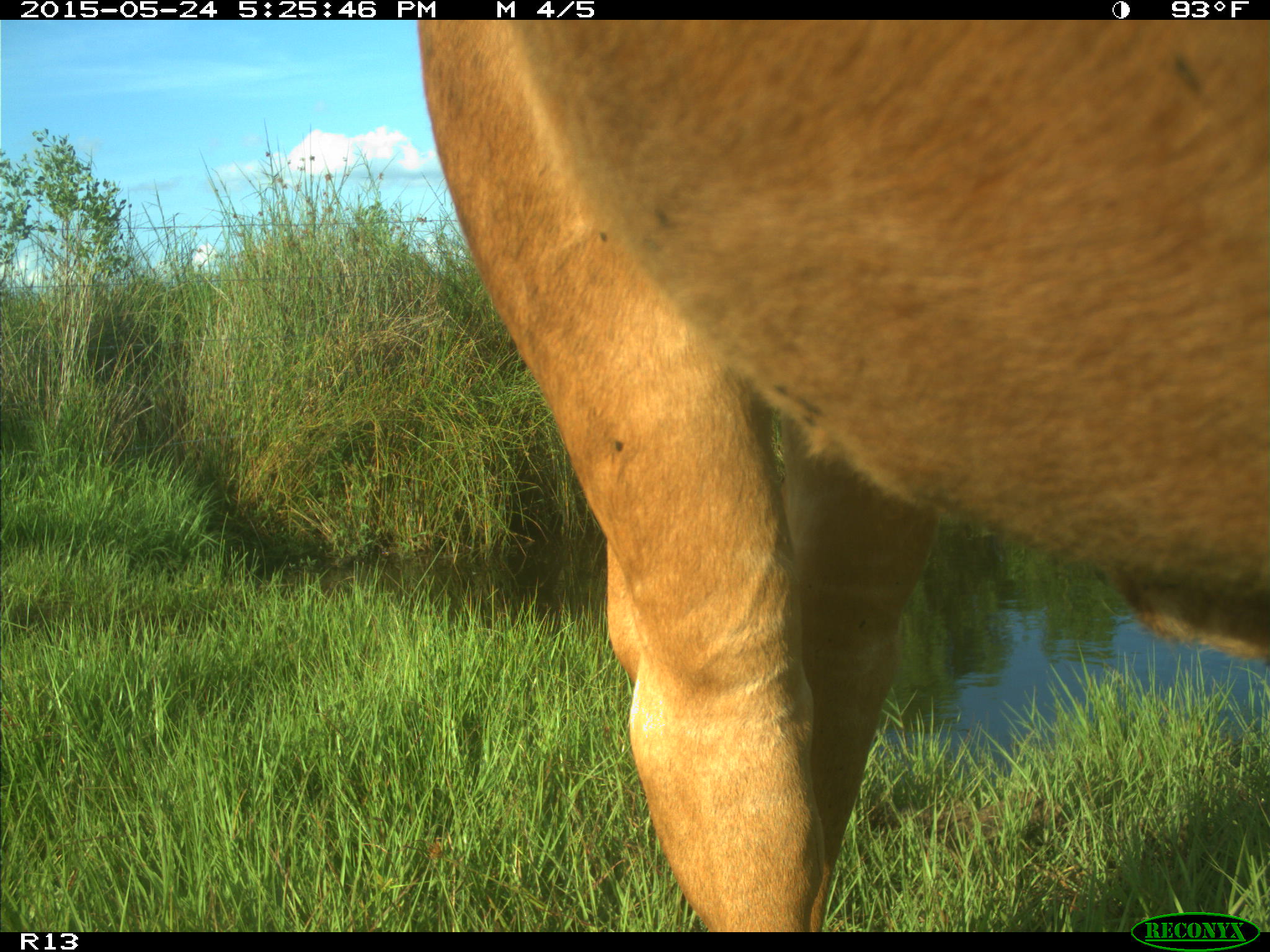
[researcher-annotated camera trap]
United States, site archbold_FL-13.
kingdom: Animalia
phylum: Chordata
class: Mammalia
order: Artiodactyla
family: Bovidae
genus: Bos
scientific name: Bos taurus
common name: domestic cow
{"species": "Bos taurus (domestic cow)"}